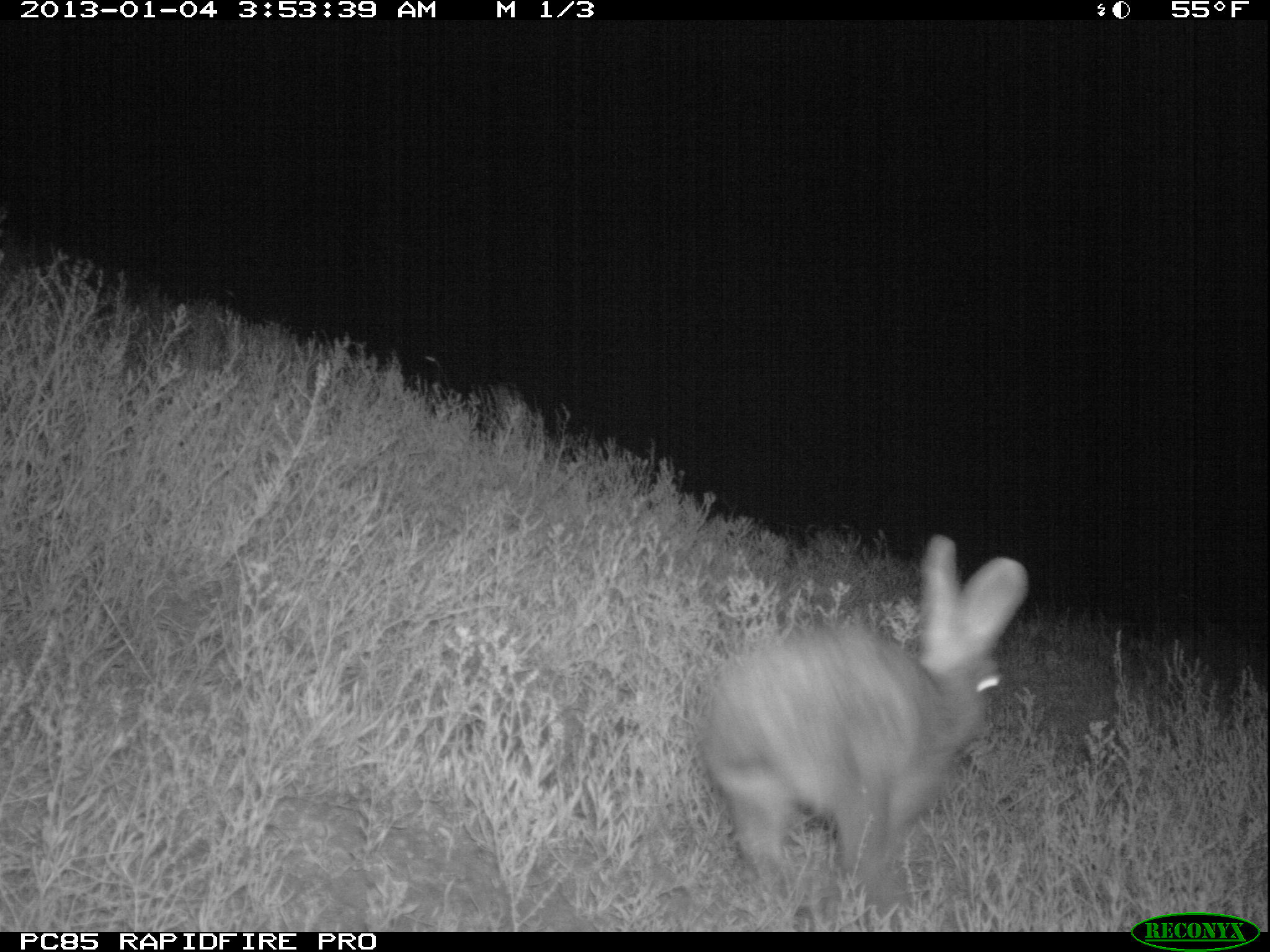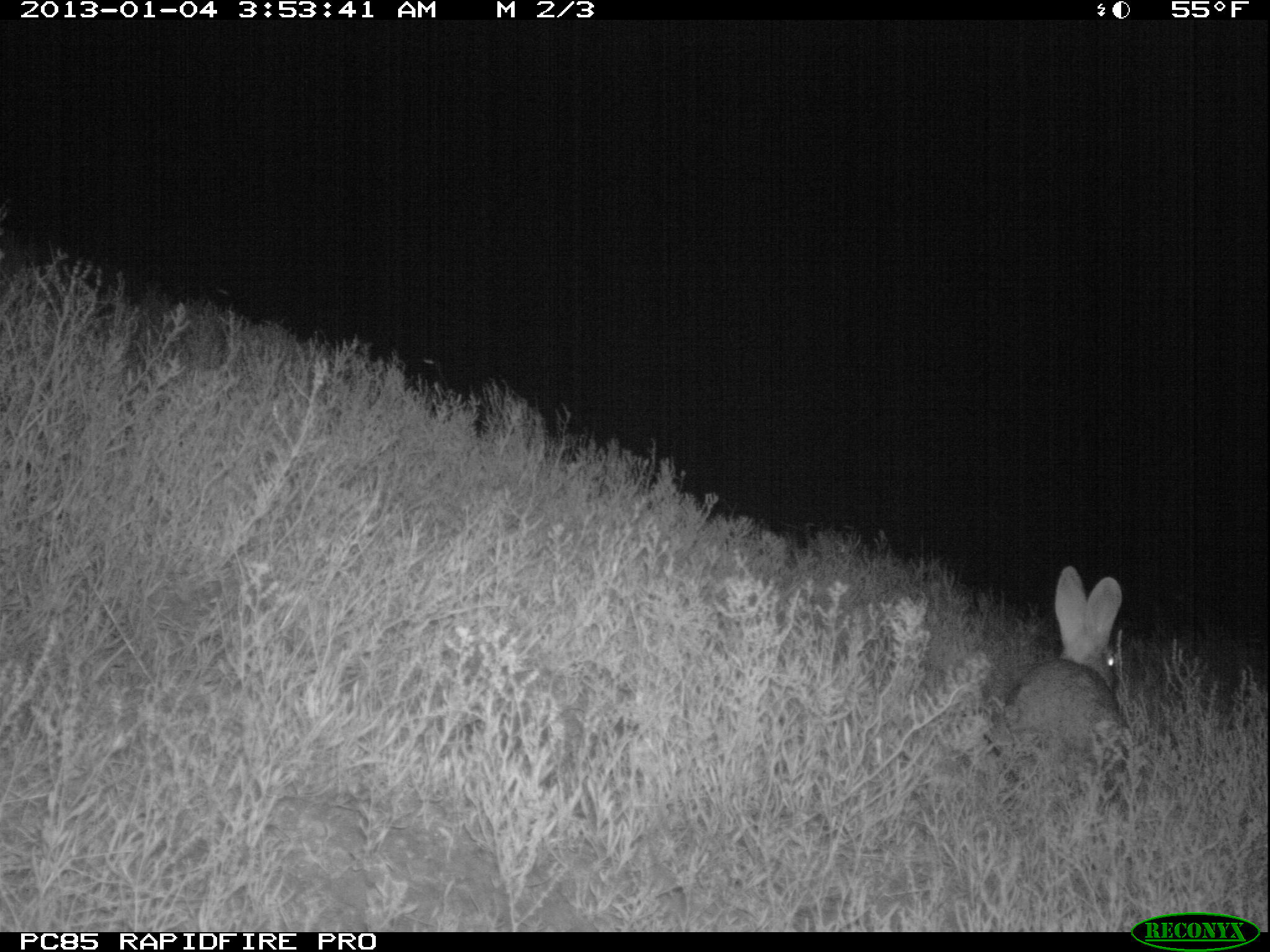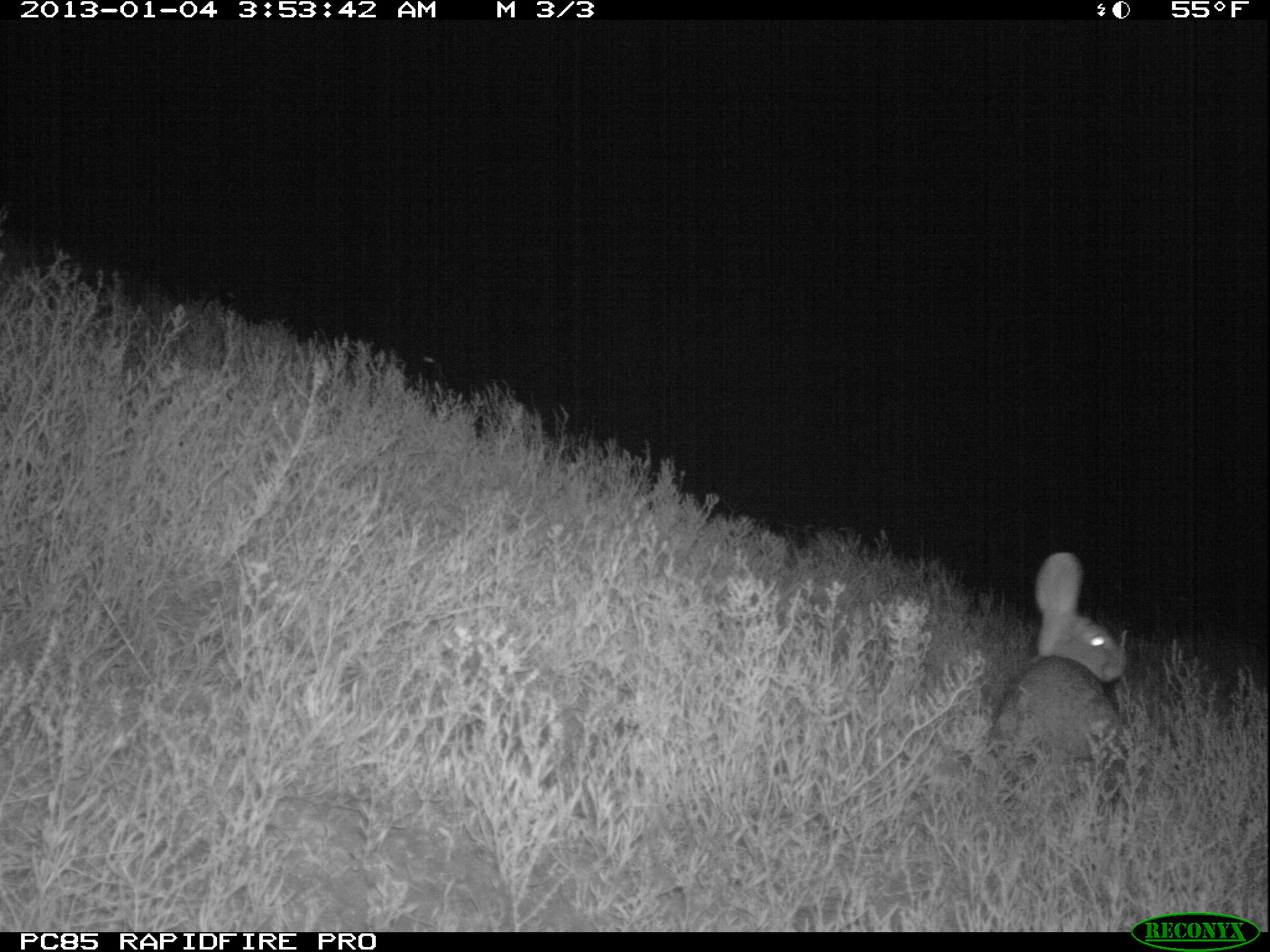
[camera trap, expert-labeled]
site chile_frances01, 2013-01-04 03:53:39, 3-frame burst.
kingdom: Animalia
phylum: Chordata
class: Mammalia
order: Lagomorpha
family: Leporidae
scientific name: Leporidae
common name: rabbits and hares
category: rabbit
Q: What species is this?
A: Rabbit (rabbits and hares) (Leporidae).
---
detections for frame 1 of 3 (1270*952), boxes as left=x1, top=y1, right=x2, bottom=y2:
rabbit: left=695, top=539, right=1029, bottom=922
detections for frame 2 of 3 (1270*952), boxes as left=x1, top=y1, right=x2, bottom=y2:
rabbit: left=990, top=567, right=1139, bottom=787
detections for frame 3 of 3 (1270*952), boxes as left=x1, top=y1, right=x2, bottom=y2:
rabbit: left=984, top=550, right=1133, bottom=777